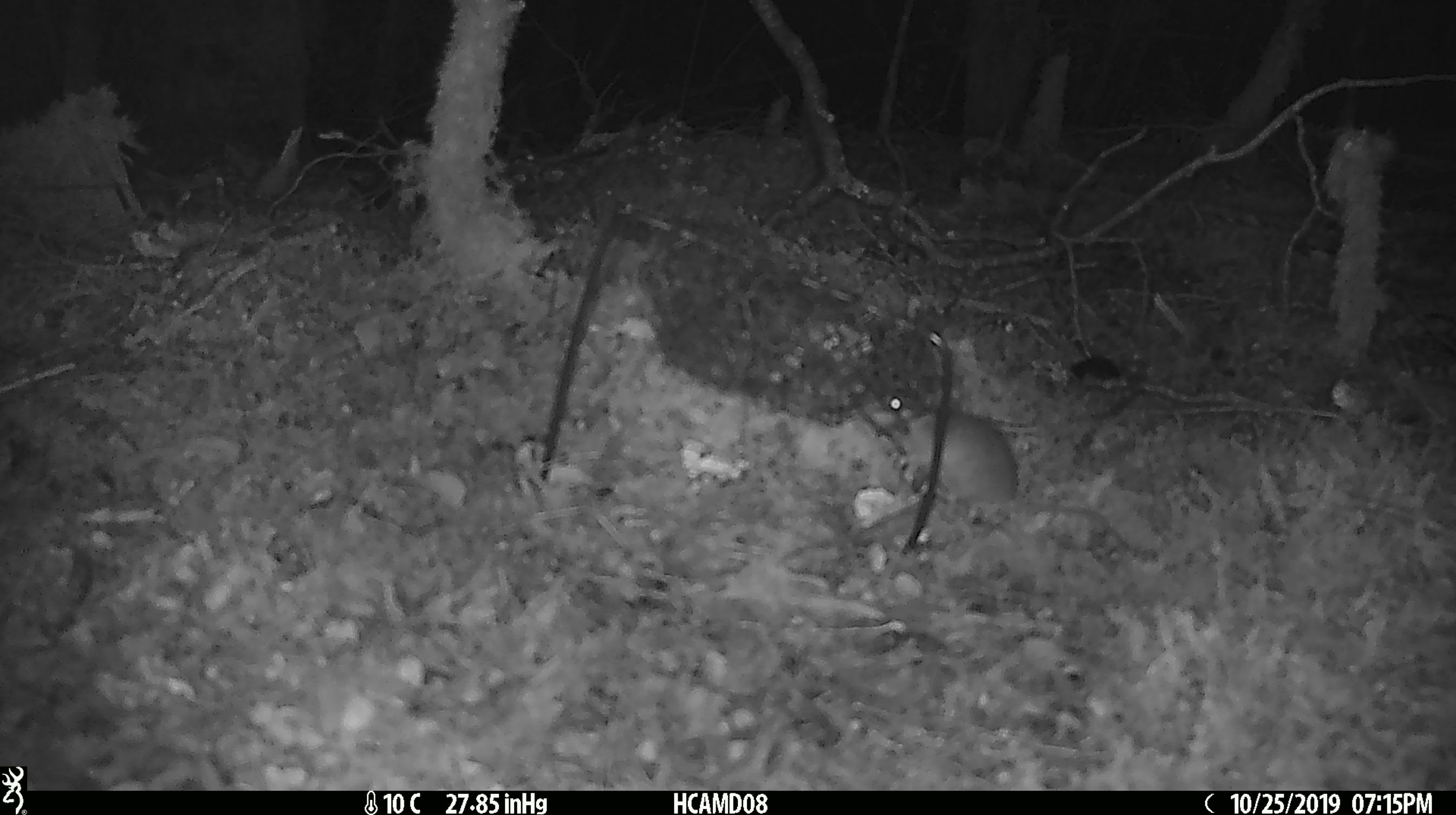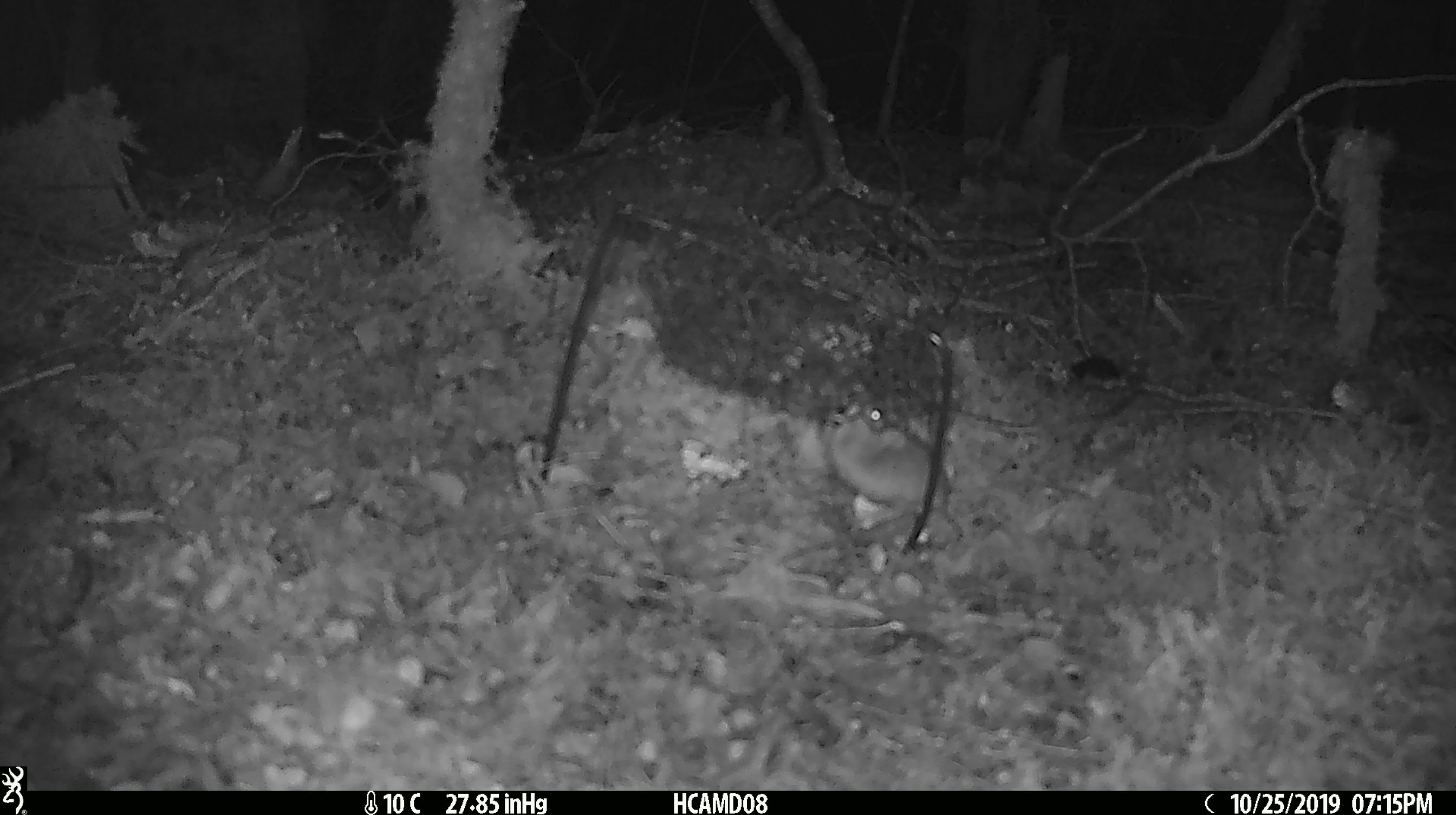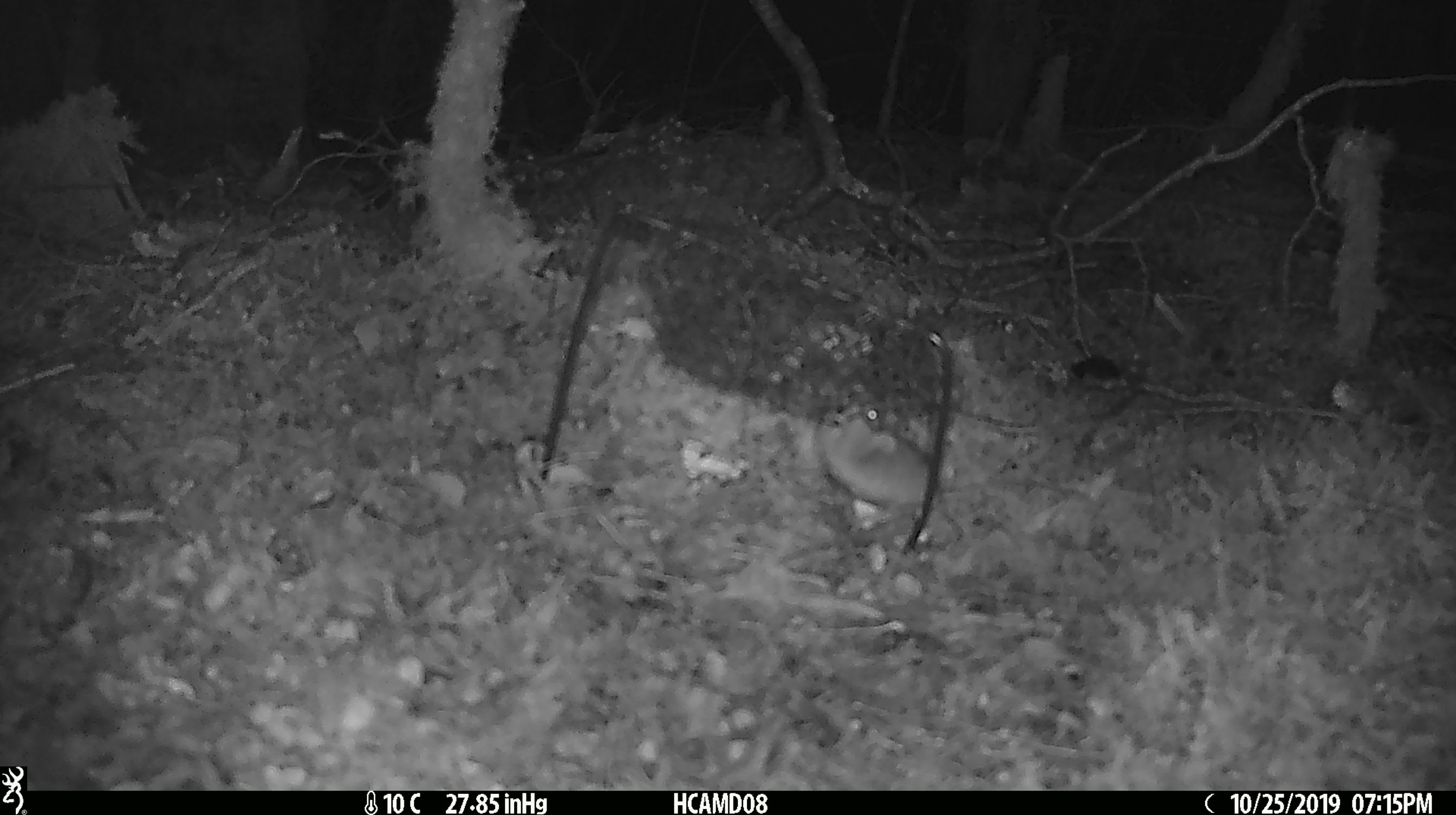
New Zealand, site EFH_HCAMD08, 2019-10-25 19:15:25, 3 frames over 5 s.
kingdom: Animalia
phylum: Chordata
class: Mammalia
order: Rodentia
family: Muridae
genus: Mus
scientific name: Mus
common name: mouse